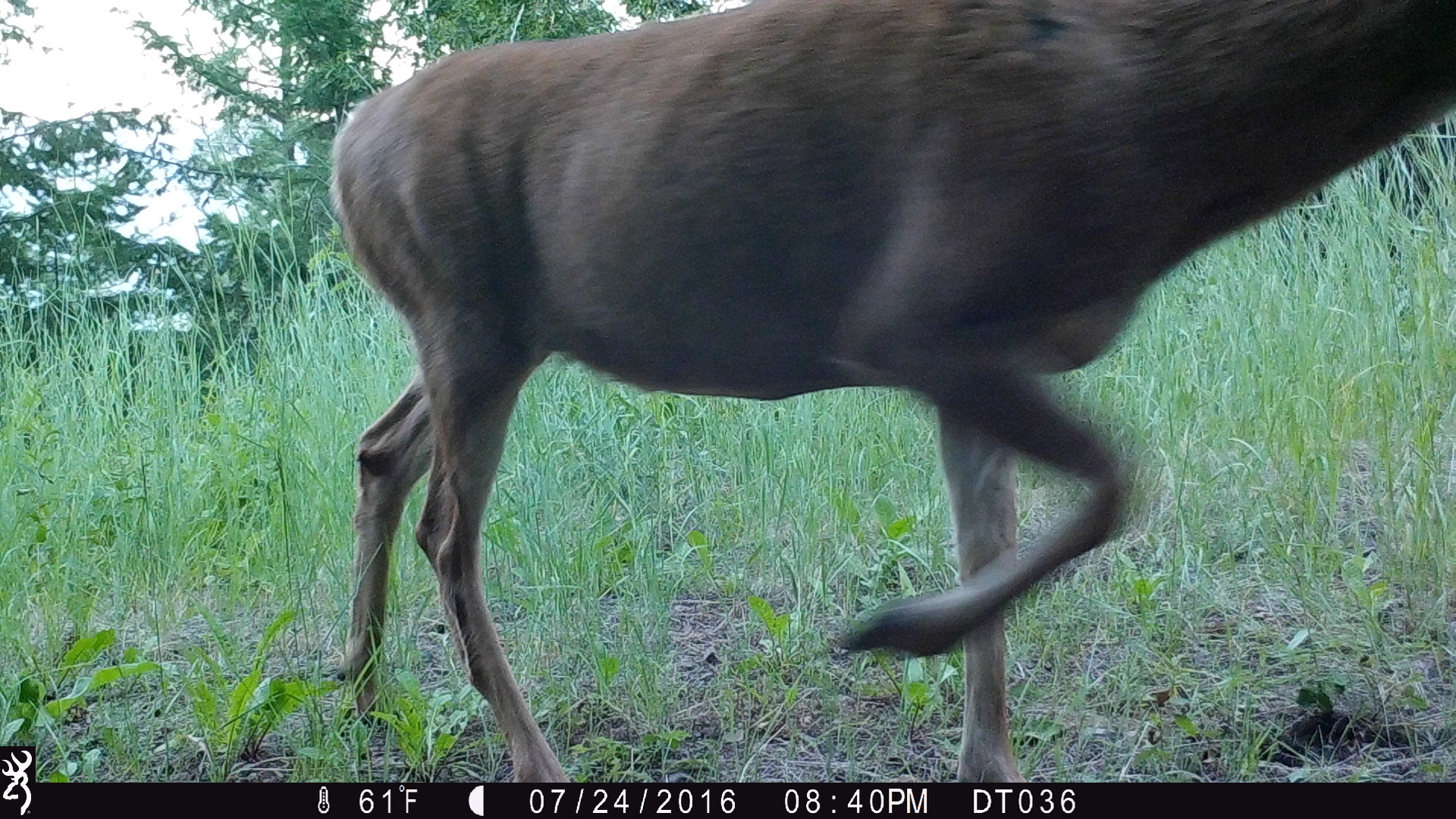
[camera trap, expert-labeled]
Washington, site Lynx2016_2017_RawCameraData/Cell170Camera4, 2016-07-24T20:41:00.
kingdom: Animalia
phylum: Chordata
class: Mammalia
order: Artiodactyla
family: Cervidae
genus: Odocoileus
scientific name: Odocoileus hemionus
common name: mule deer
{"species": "Odocoileus hemionus (mule deer)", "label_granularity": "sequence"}